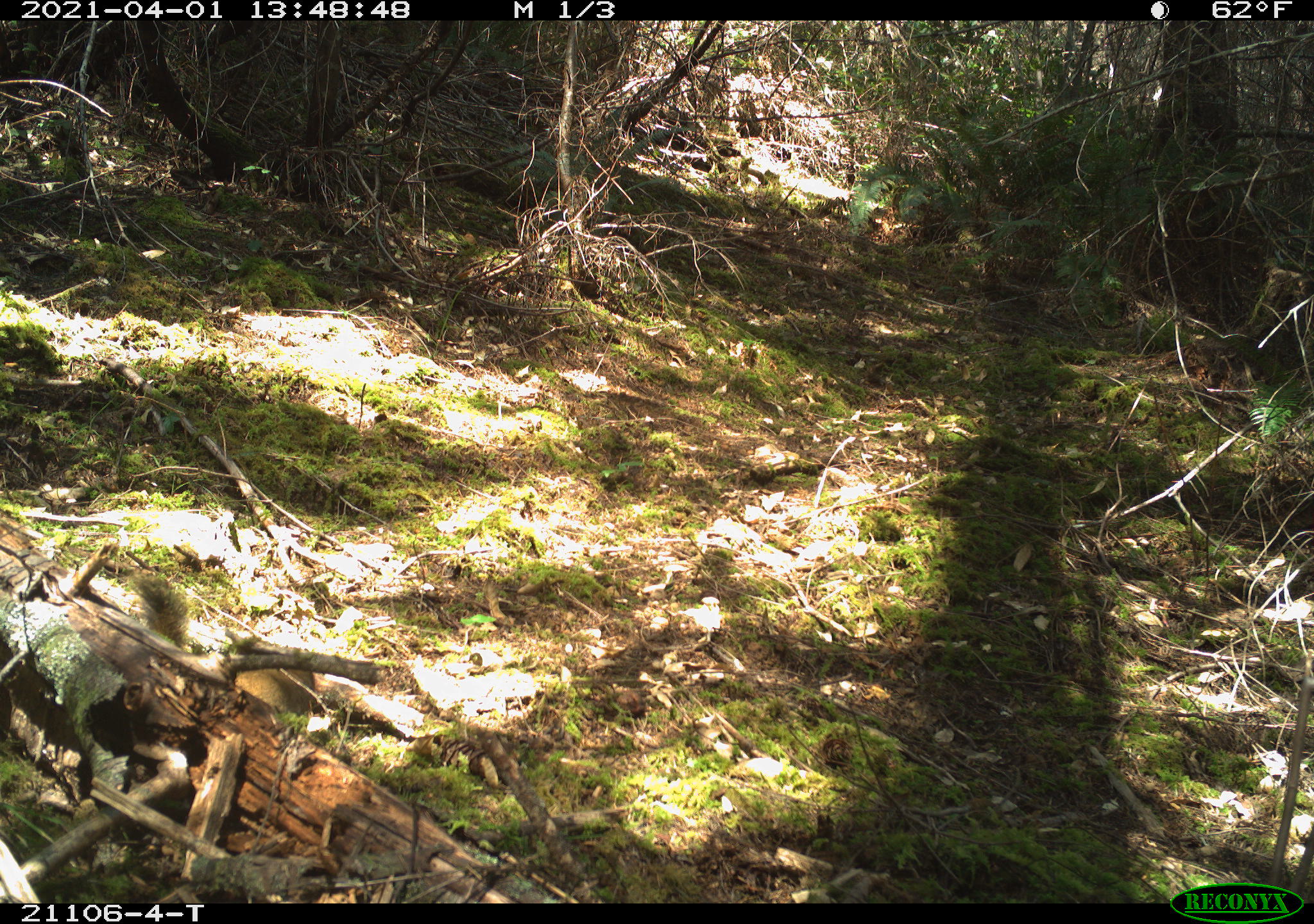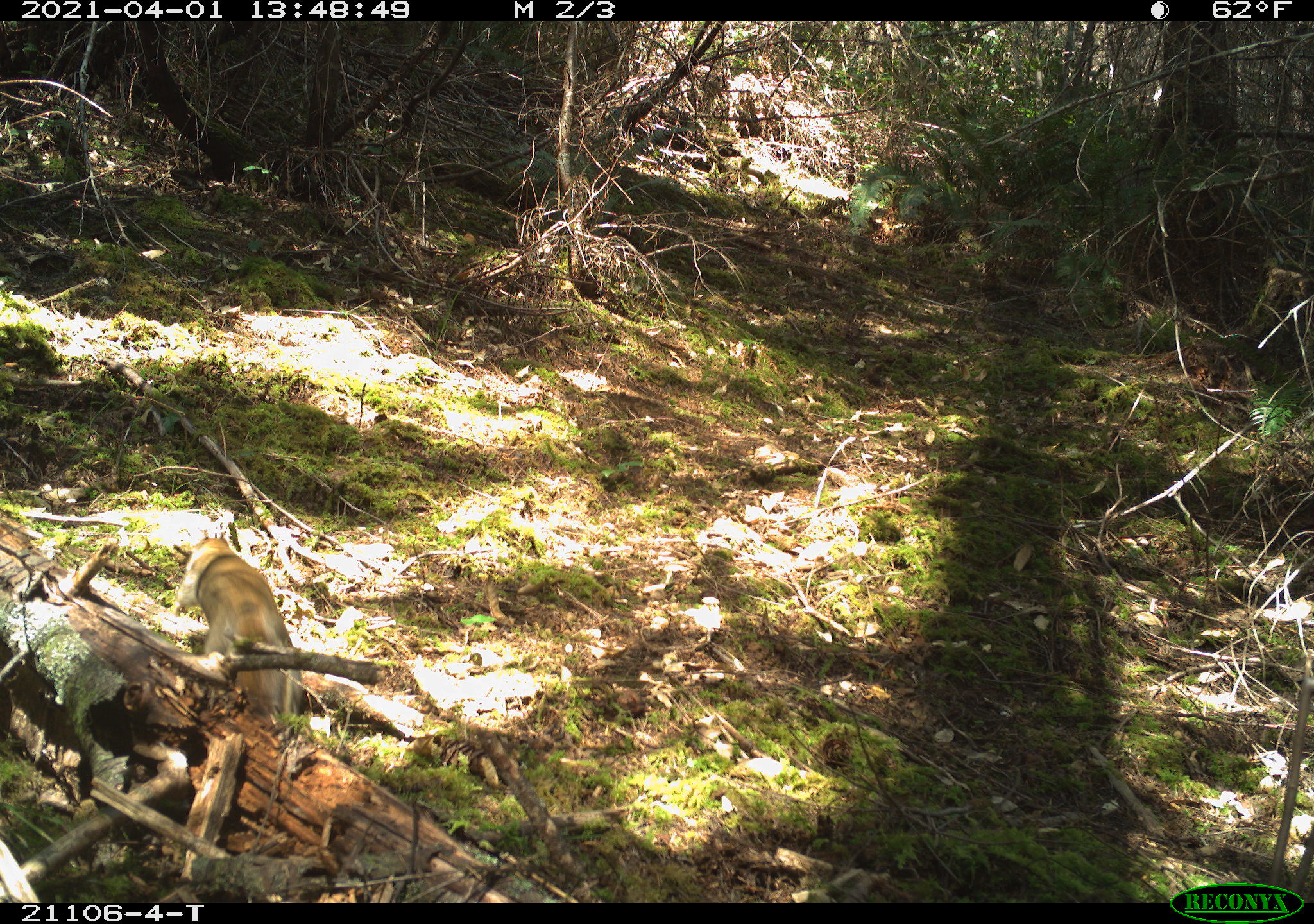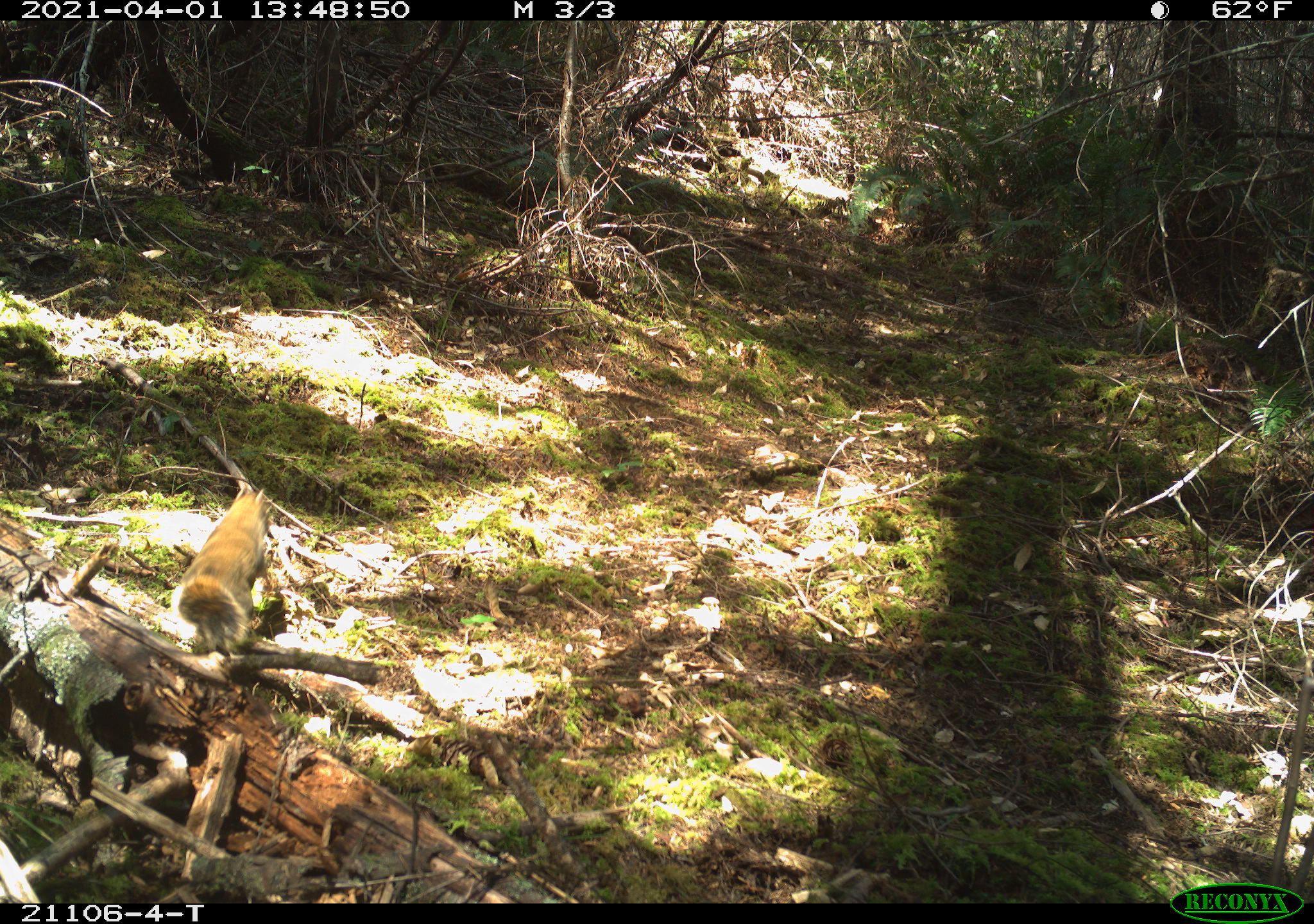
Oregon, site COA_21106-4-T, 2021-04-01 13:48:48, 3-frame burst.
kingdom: Animalia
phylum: Chordata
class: Mammalia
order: Rodentia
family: Sciuridae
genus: Tamiasciurus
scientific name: Tamiasciurus douglasii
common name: douglas squirrel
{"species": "douglas squirrel (Tamiasciurus douglasii)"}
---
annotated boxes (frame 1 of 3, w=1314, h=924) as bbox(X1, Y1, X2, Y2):
douglas squirrel: bbox(100, 551, 340, 738)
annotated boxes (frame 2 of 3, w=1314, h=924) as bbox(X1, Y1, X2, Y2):
douglas squirrel: bbox(154, 507, 348, 750)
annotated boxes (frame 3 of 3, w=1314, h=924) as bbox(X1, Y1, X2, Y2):
douglas squirrel: bbox(145, 459, 311, 684)